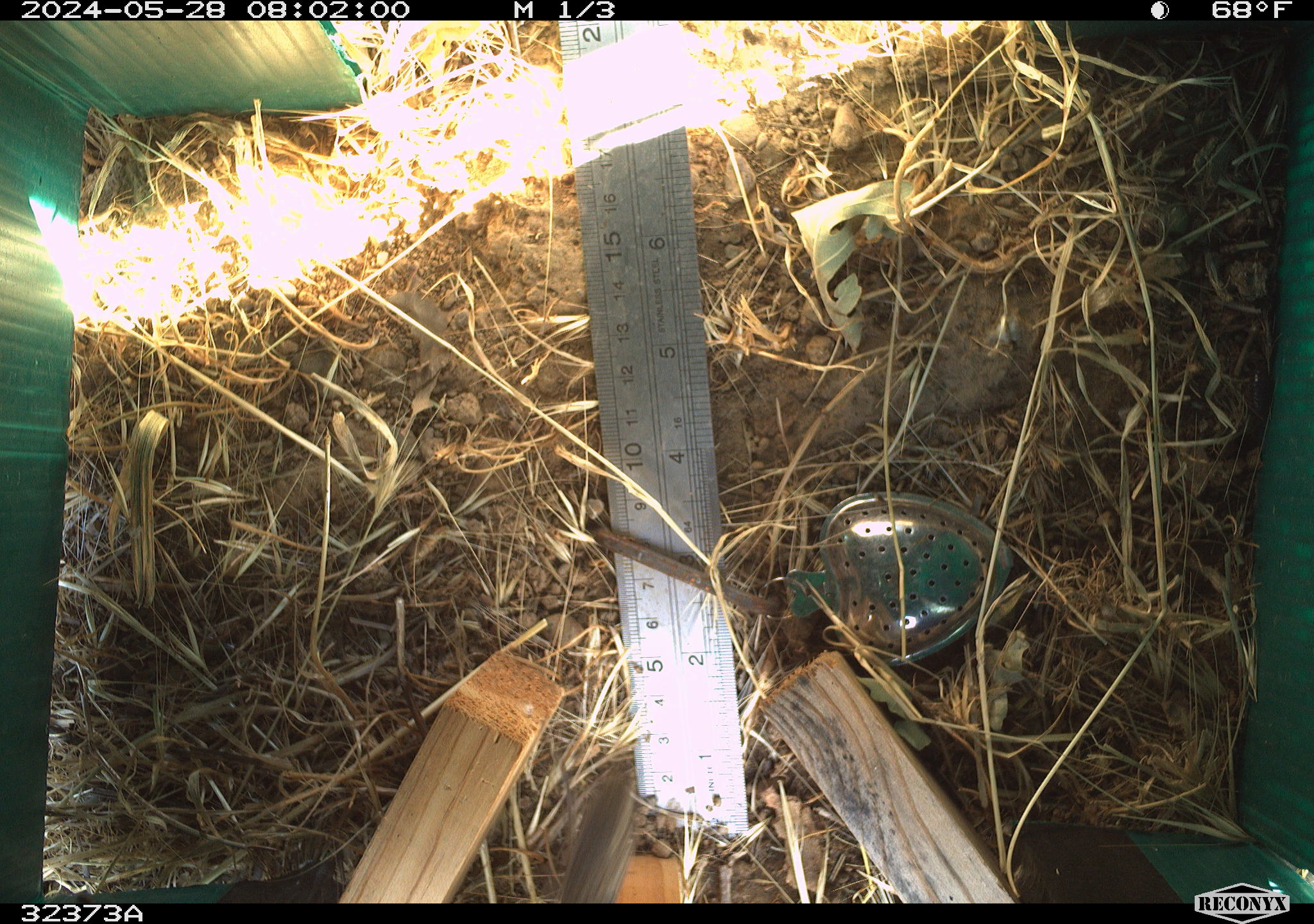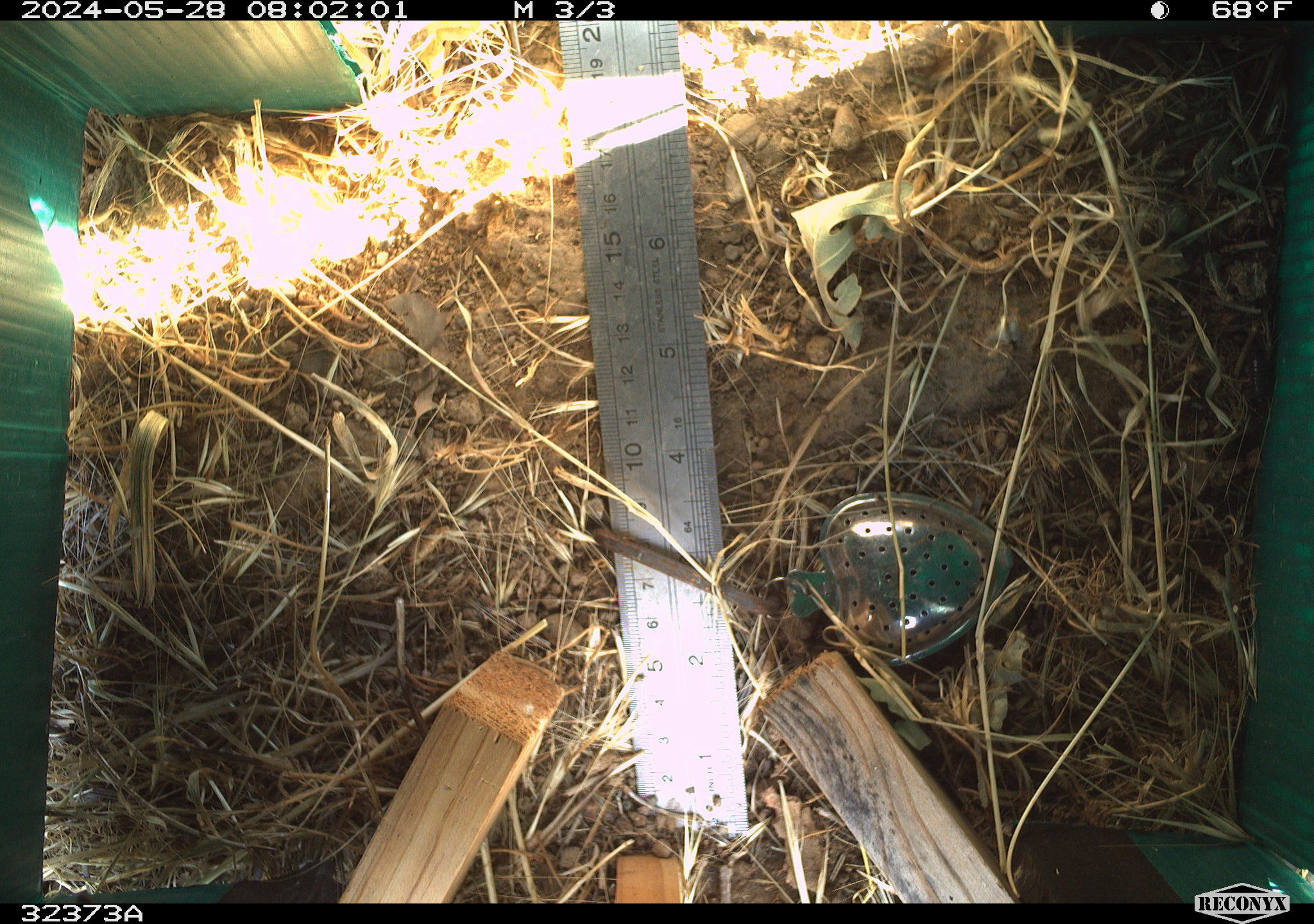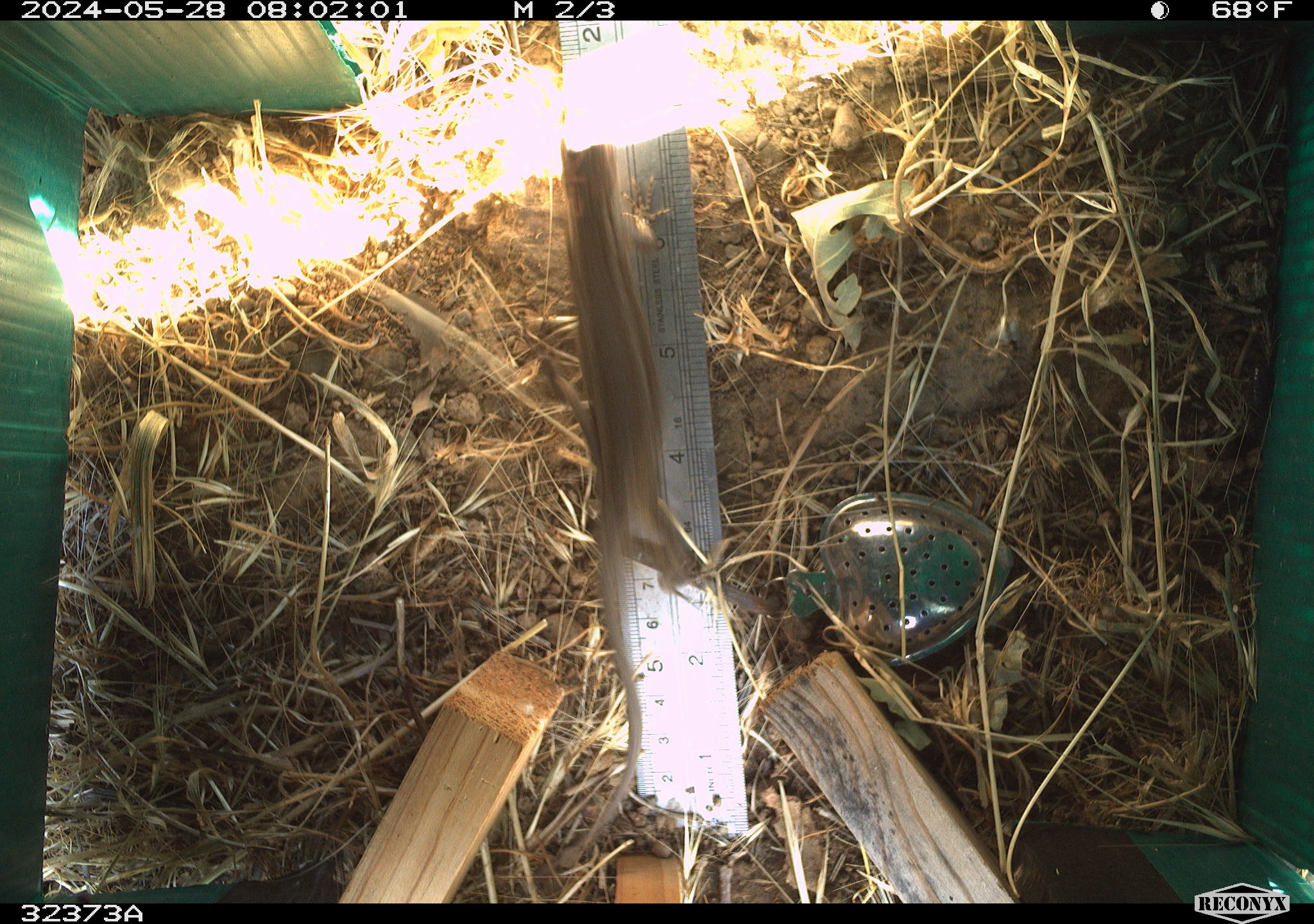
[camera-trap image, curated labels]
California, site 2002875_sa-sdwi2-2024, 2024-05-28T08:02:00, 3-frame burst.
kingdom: Animalia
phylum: Chordata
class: Reptilia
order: Squamata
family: Phrynosomatidae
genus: Sceloporus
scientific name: Sceloporus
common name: spiny lizards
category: sceloporus species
Sceloporus species (spiny lizards) (Sceloporus).